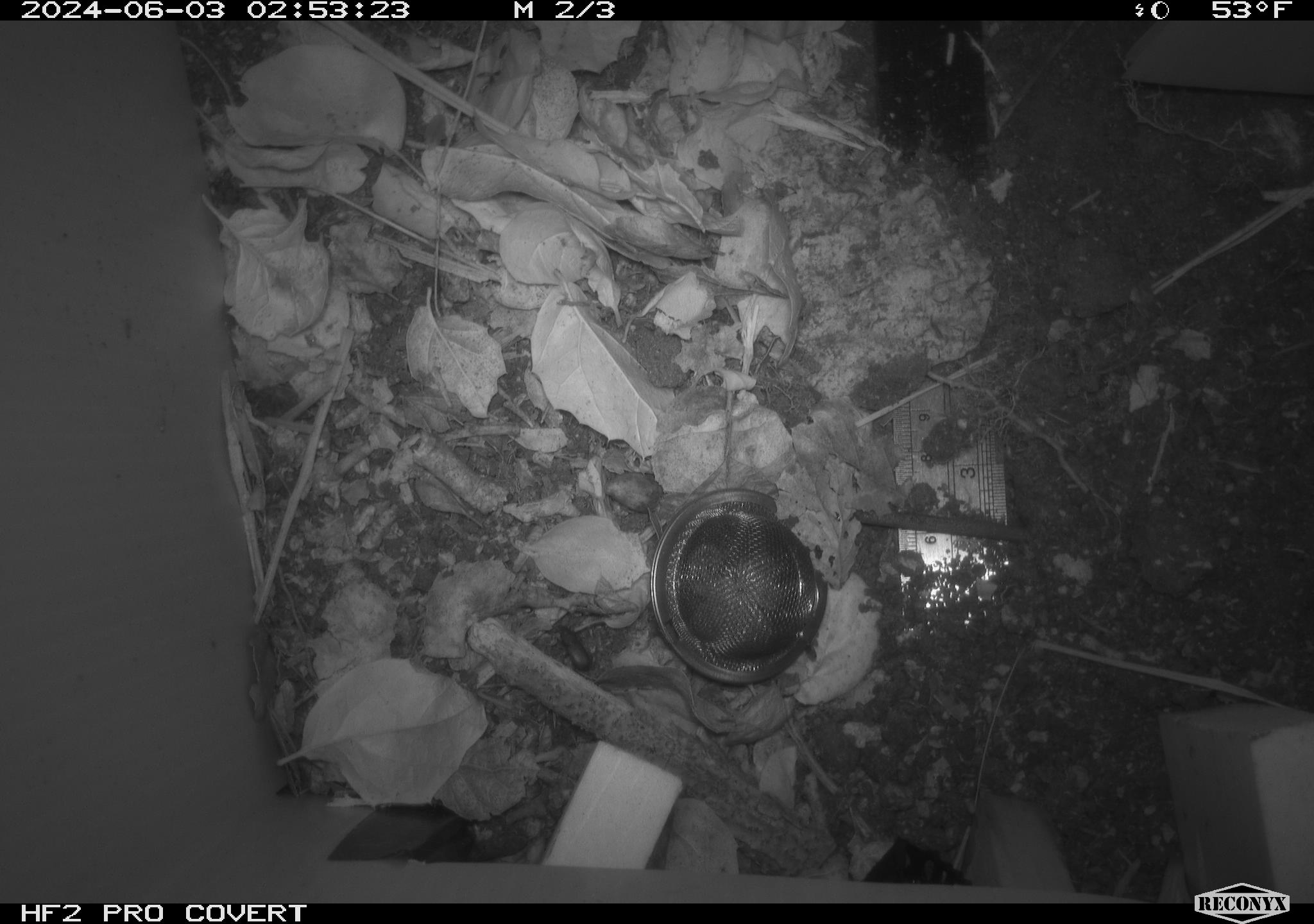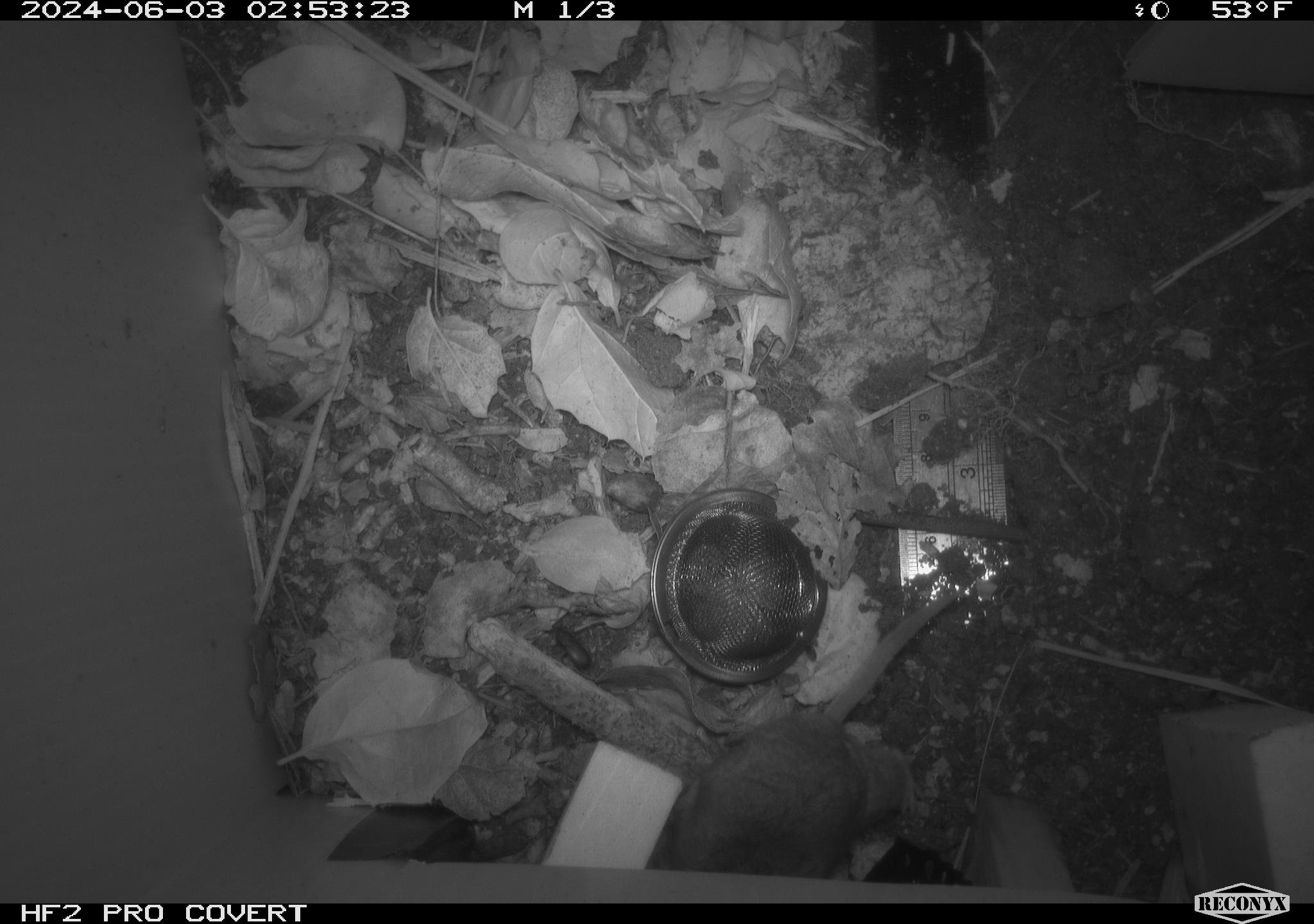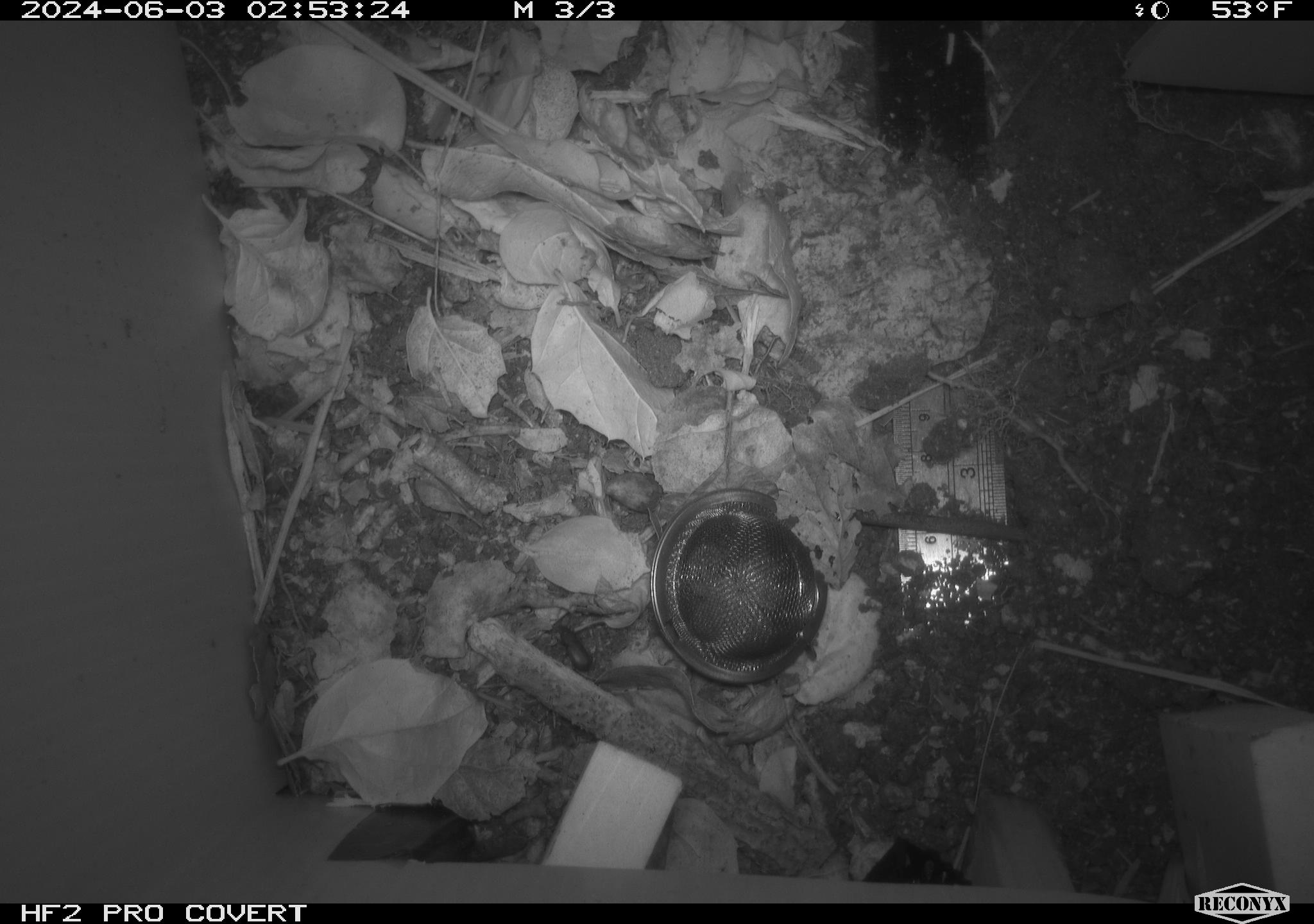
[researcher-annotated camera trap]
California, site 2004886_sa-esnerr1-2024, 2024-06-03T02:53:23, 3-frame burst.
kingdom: Animalia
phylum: Chordata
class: Mammalia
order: Rodentia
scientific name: Rodentia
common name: rodent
Rodent (Rodentia).